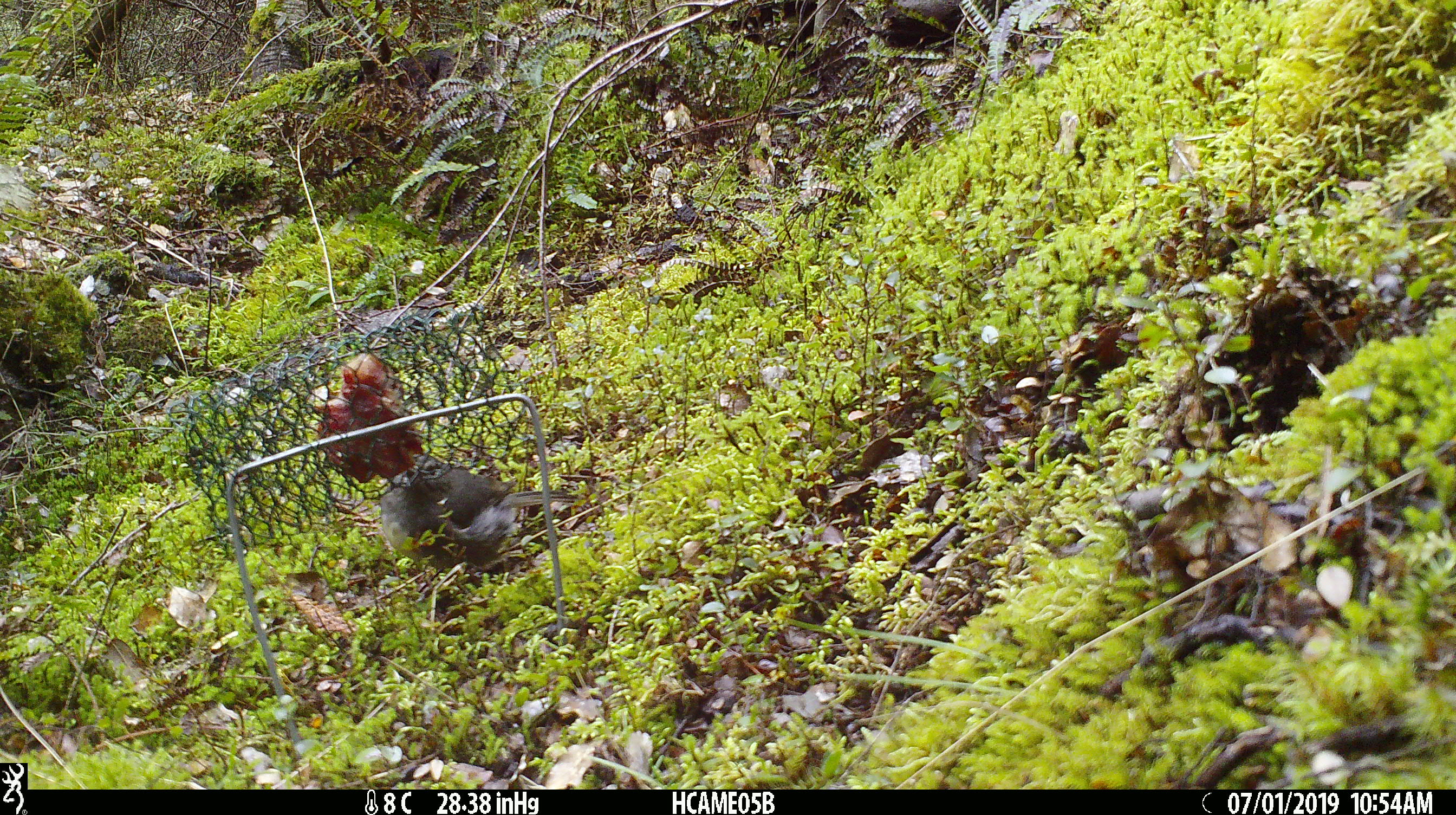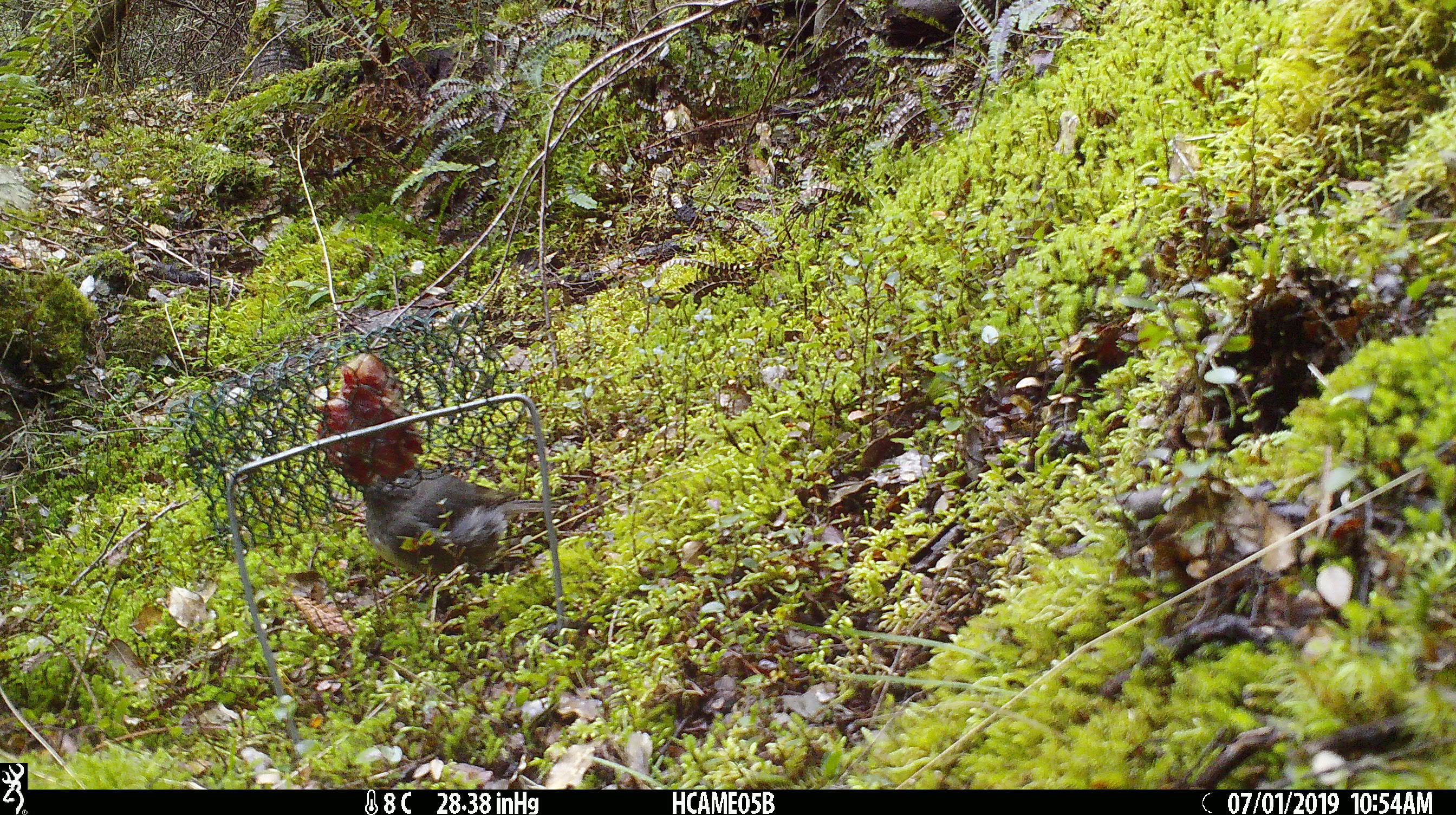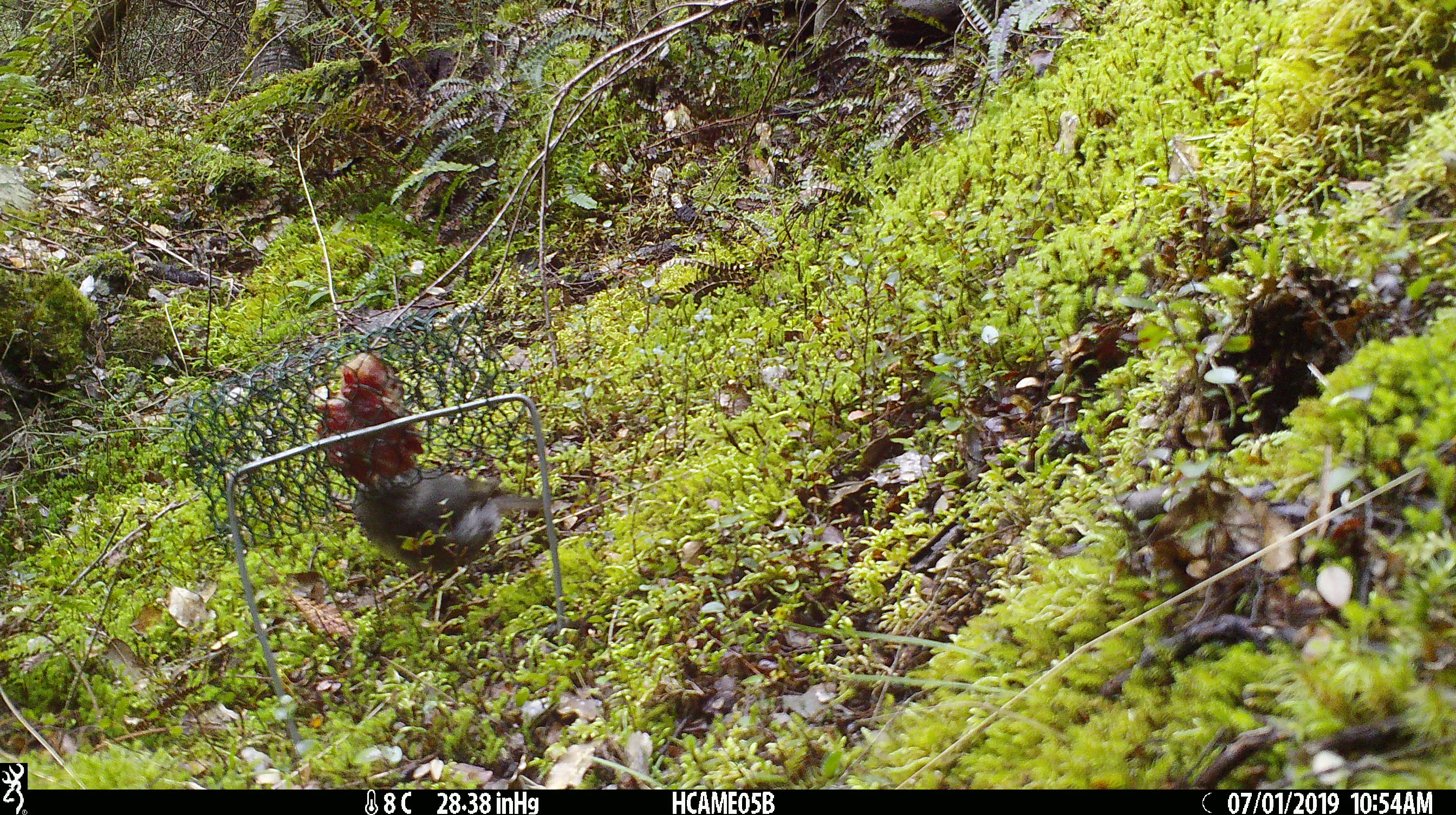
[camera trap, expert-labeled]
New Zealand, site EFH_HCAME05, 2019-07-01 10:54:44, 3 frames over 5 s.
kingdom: Animalia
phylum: Chordata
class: Aves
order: Passeriformes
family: Petroicidae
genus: Petroica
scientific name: Petroica australis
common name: new zealand robin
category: robin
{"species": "robin (new zealand robin) (Petroica australis)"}